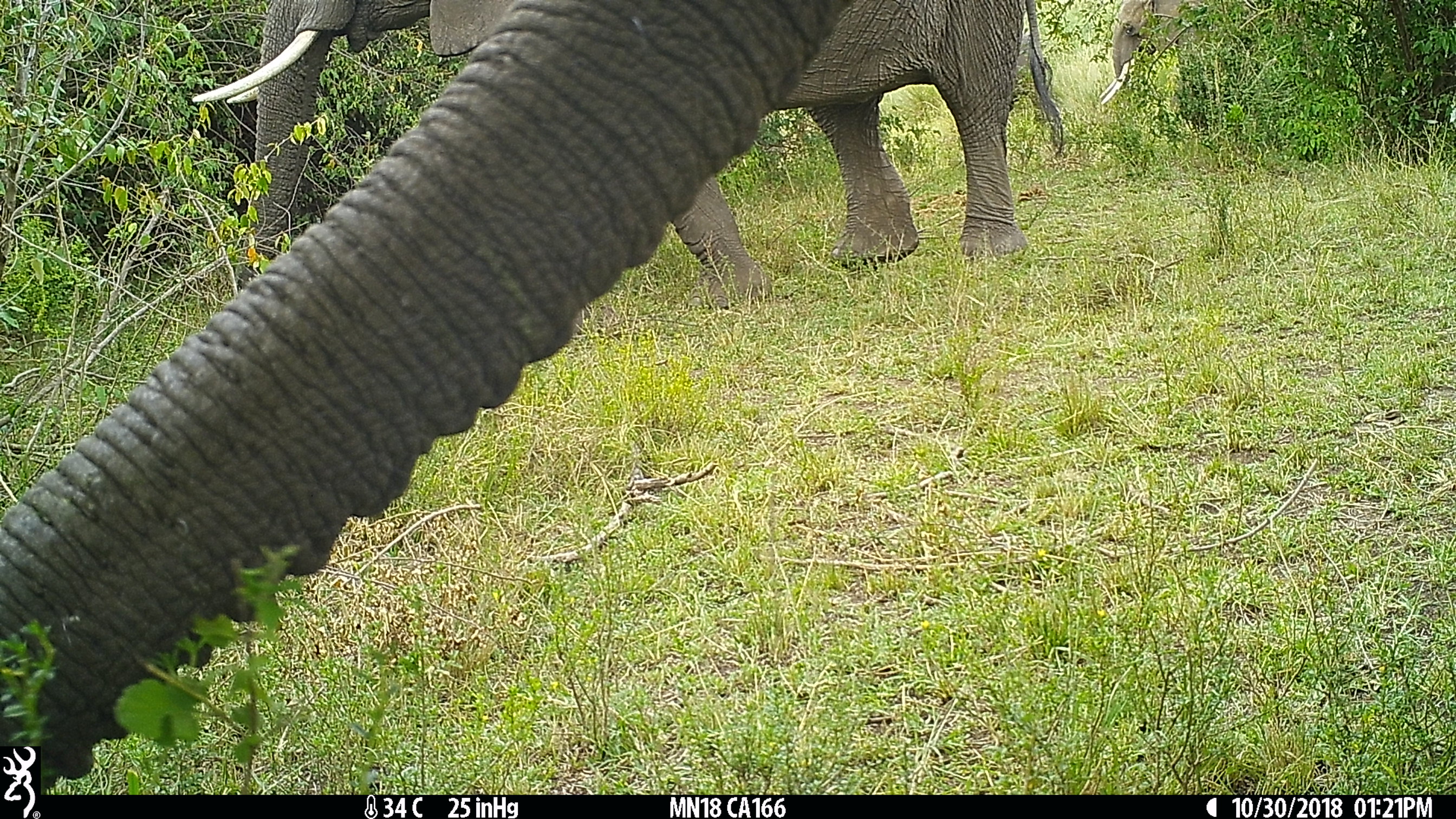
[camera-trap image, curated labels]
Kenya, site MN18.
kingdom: Animalia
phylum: Chordata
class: Mammalia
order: Proboscidea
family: Elephantidae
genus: Loxodonta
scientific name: Loxodonta africana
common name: elephant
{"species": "elephant (Loxodonta africana)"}